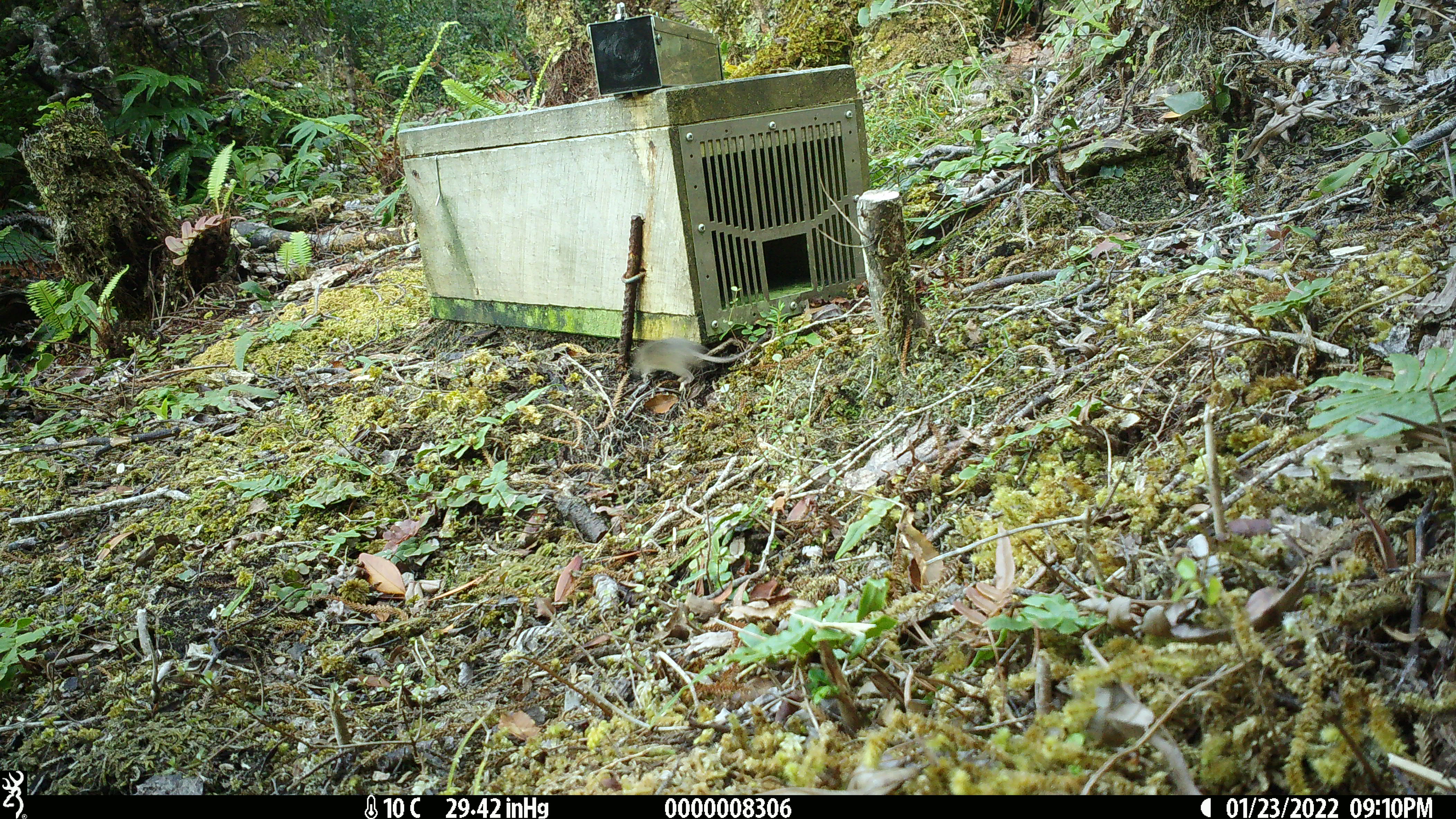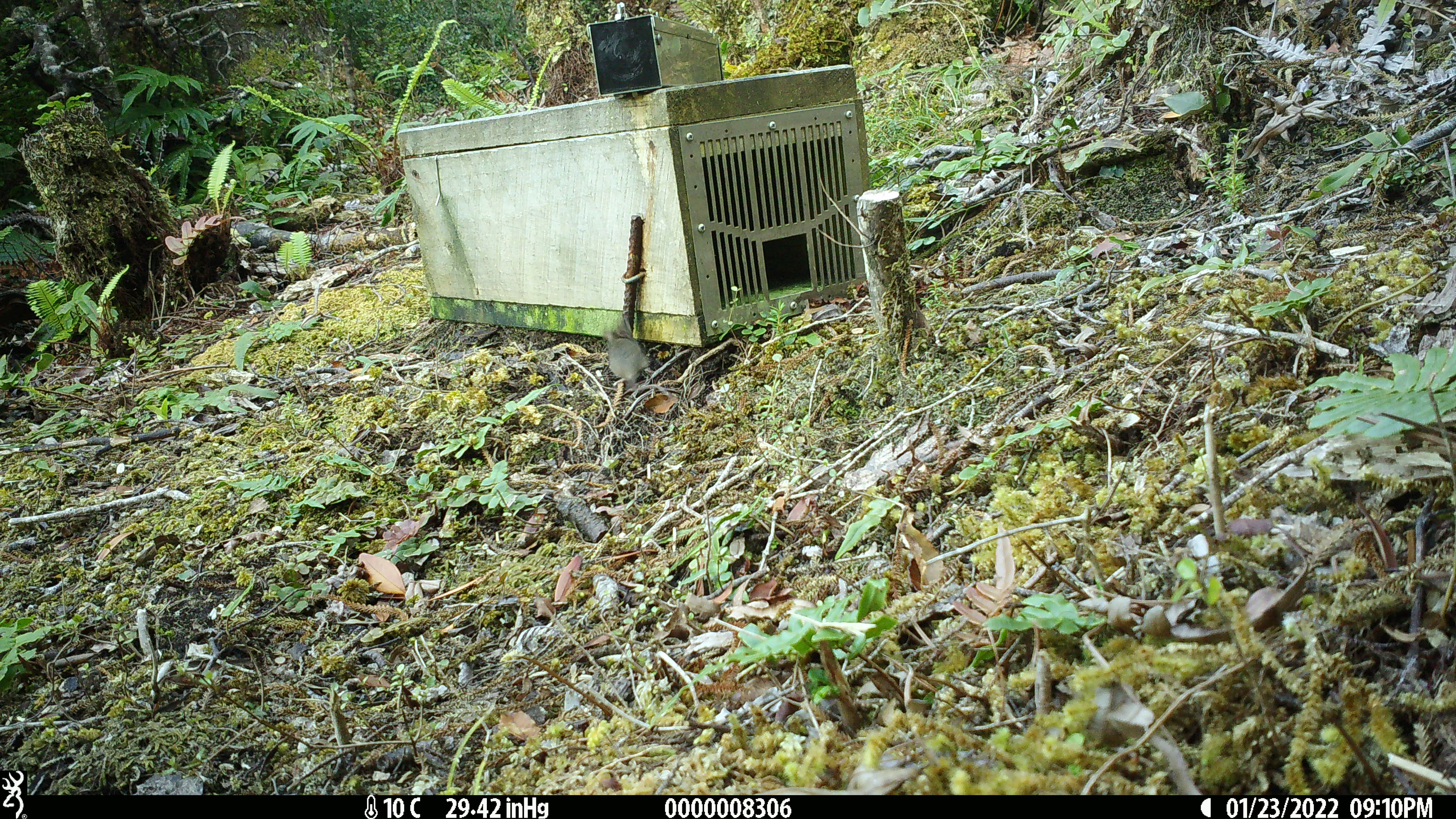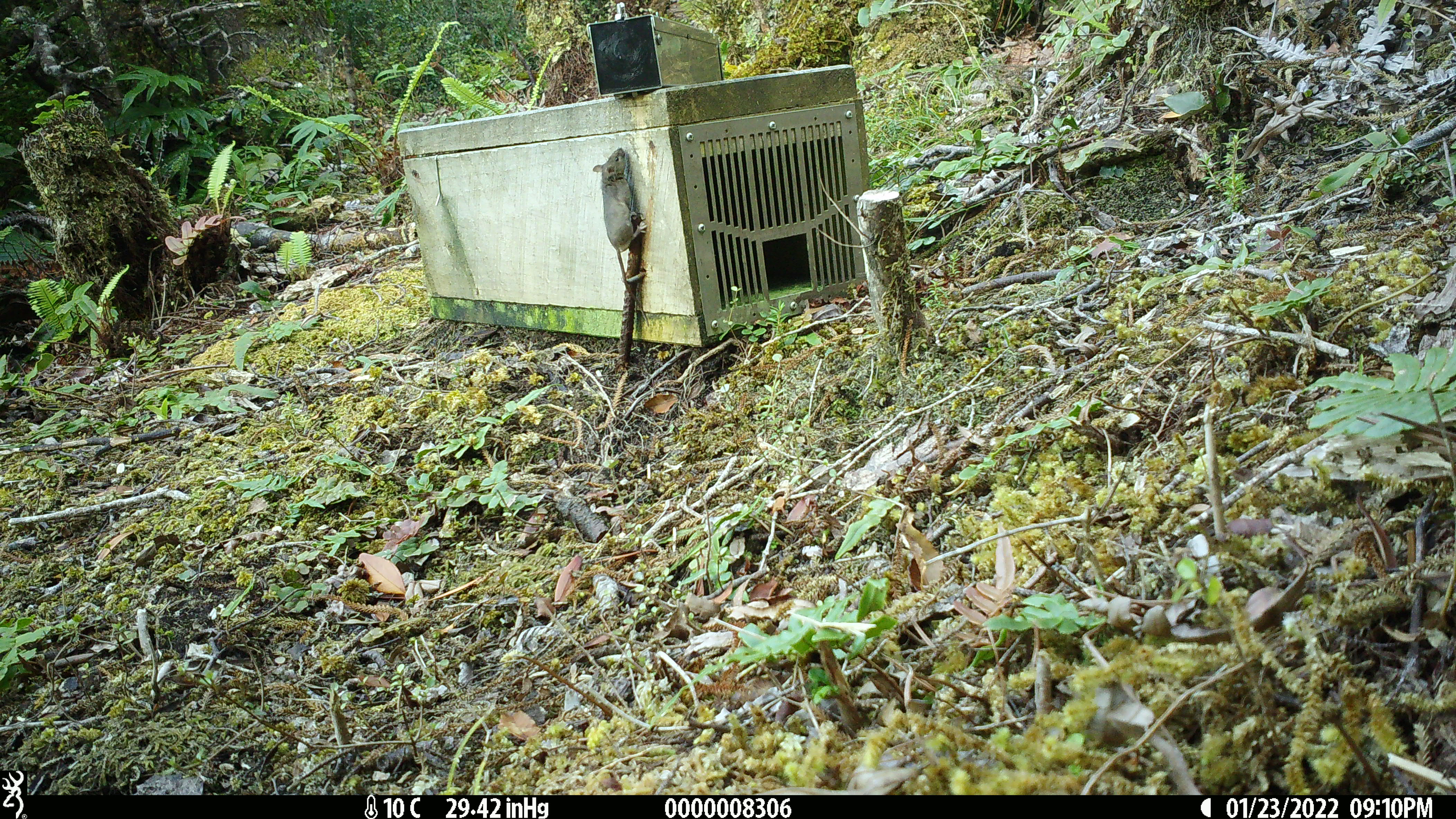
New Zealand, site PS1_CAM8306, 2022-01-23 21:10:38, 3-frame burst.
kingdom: Animalia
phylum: Chordata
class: Mammalia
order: Rodentia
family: Muridae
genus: Mus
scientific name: Mus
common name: mouse